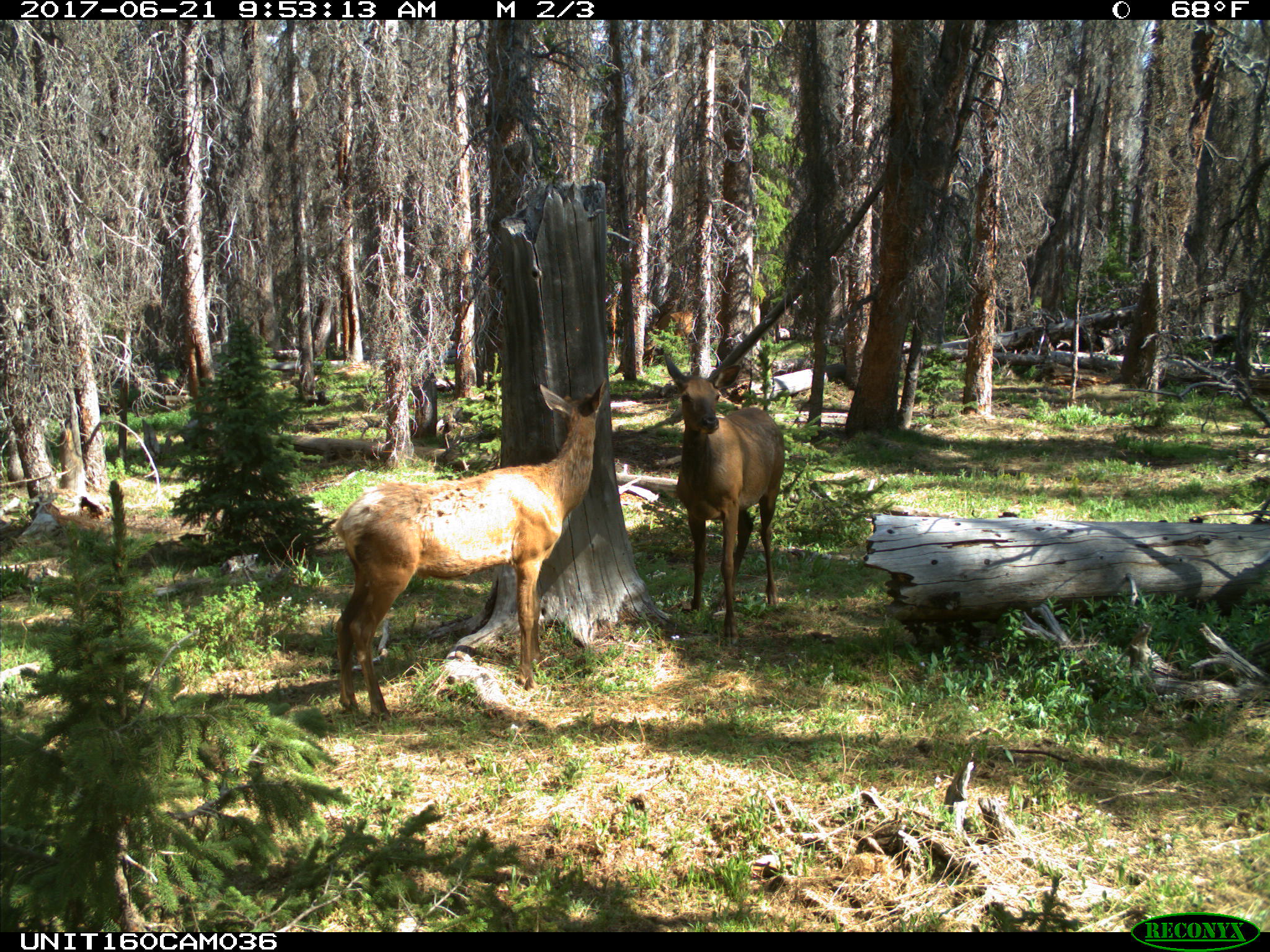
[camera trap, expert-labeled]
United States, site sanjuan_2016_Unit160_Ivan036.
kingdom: Animalia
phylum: Chordata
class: Mammalia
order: Artiodactyla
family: Cervidae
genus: Cervus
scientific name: Cervus elaphus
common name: red deer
Cervus elaphus (red deer).